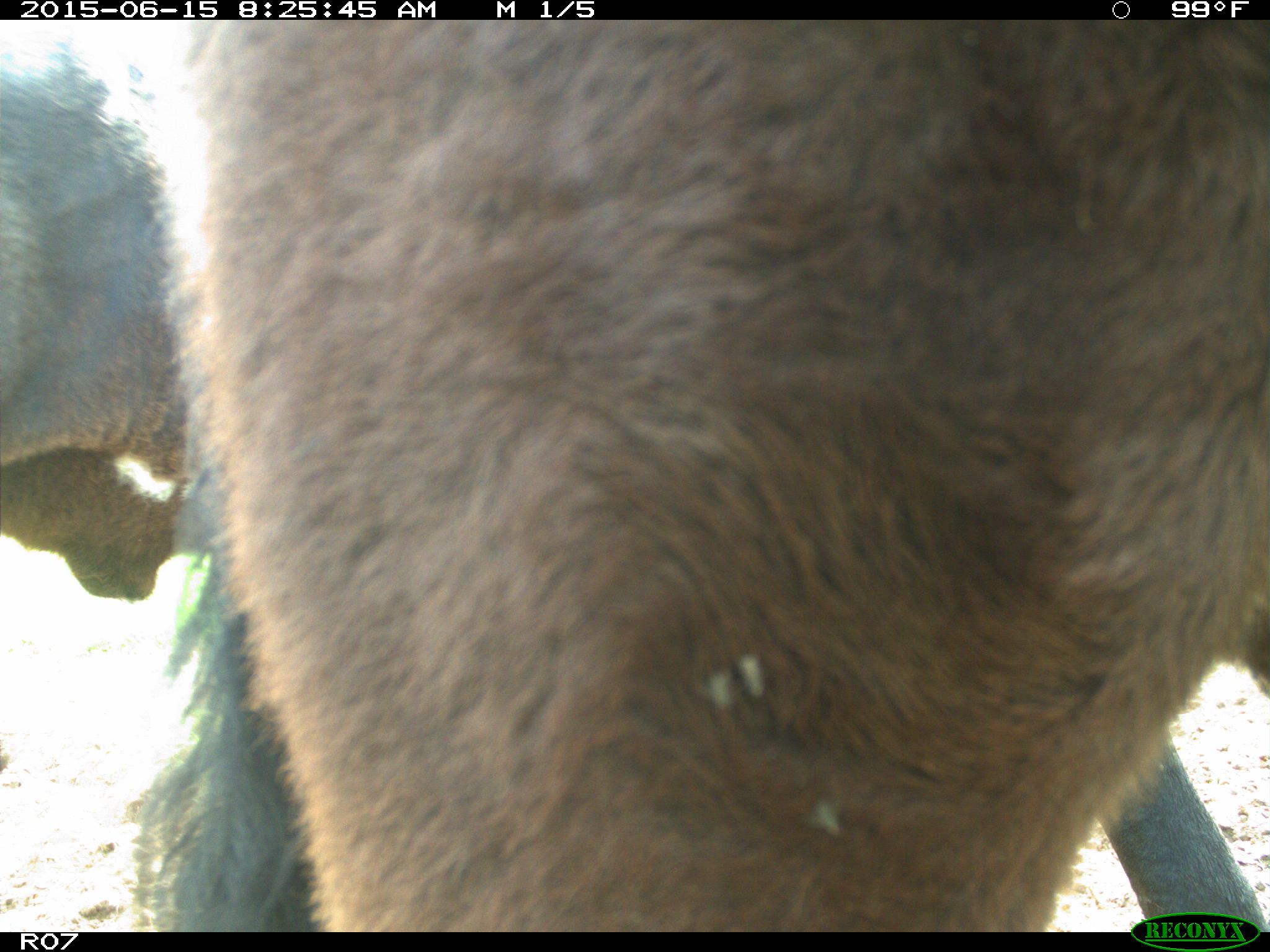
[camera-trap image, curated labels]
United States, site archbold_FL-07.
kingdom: Animalia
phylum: Chordata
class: Mammalia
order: Artiodactyla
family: Bovidae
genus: Bos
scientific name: Bos taurus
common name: domestic cow